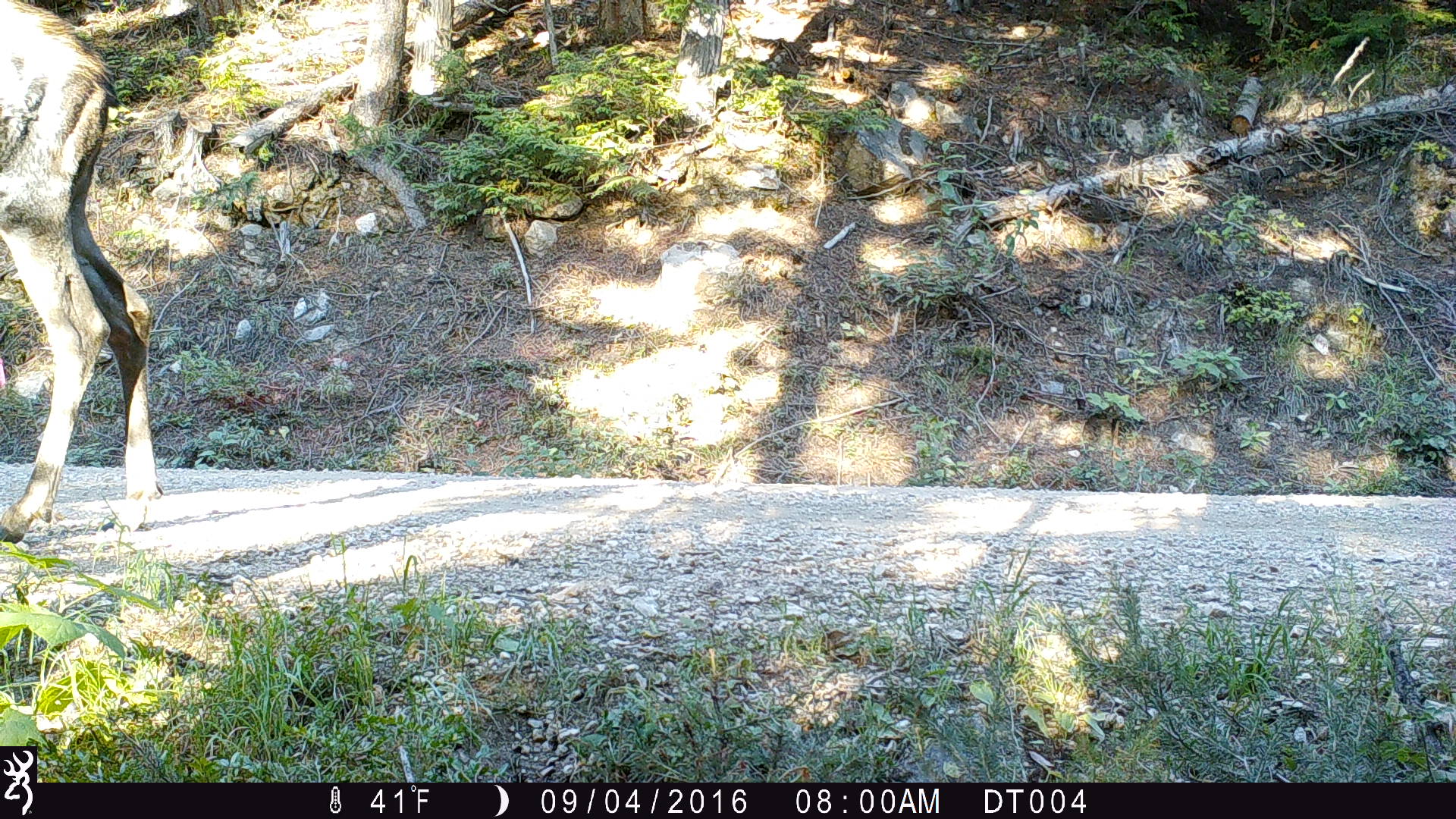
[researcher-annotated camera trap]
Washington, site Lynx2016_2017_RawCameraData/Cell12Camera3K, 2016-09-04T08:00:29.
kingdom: Animalia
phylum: Chordata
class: Mammalia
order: Artiodactyla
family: Cervidae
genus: Alces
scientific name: Alces alces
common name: moose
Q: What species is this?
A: Alces alces (moose).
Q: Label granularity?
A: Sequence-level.